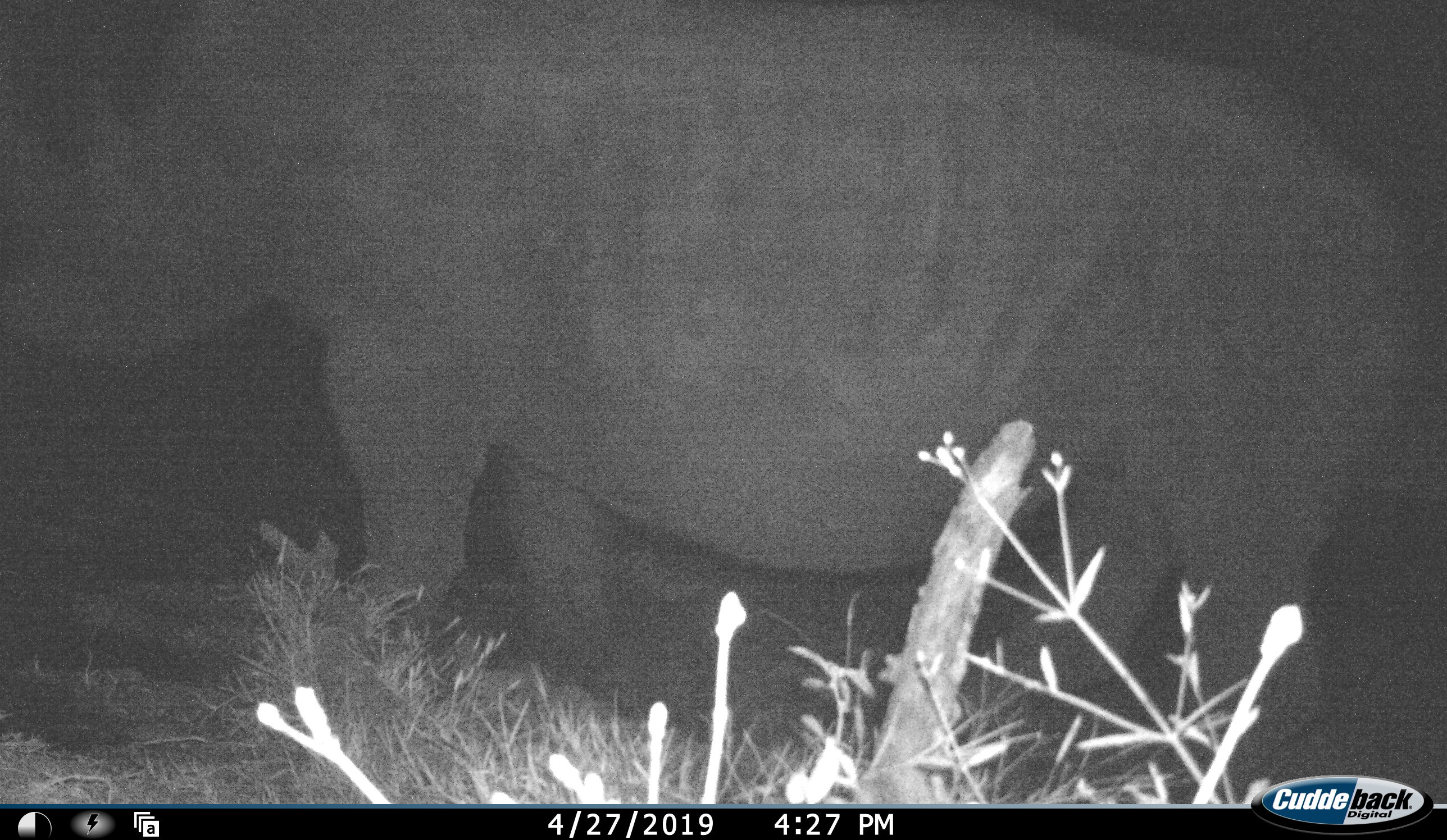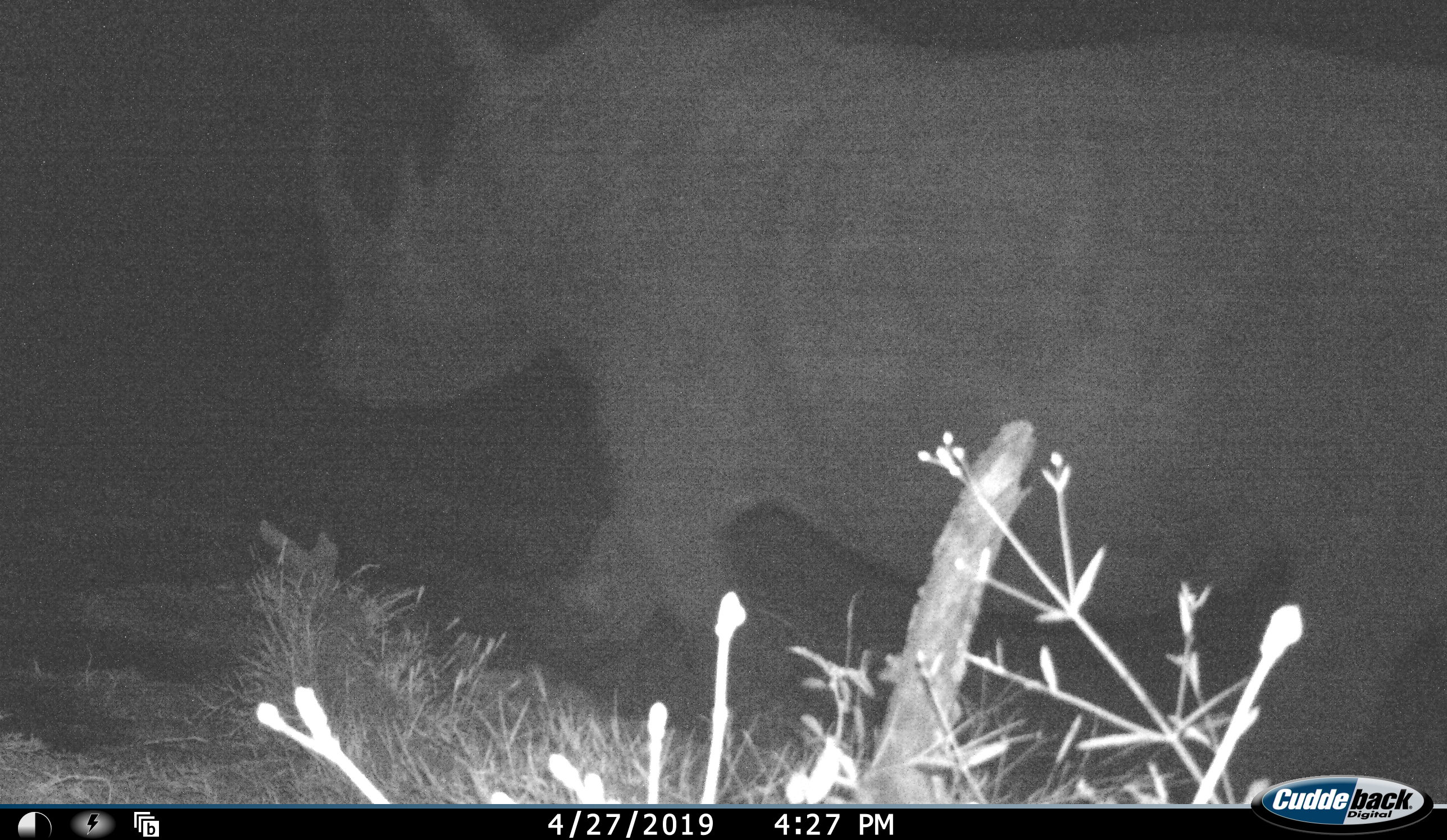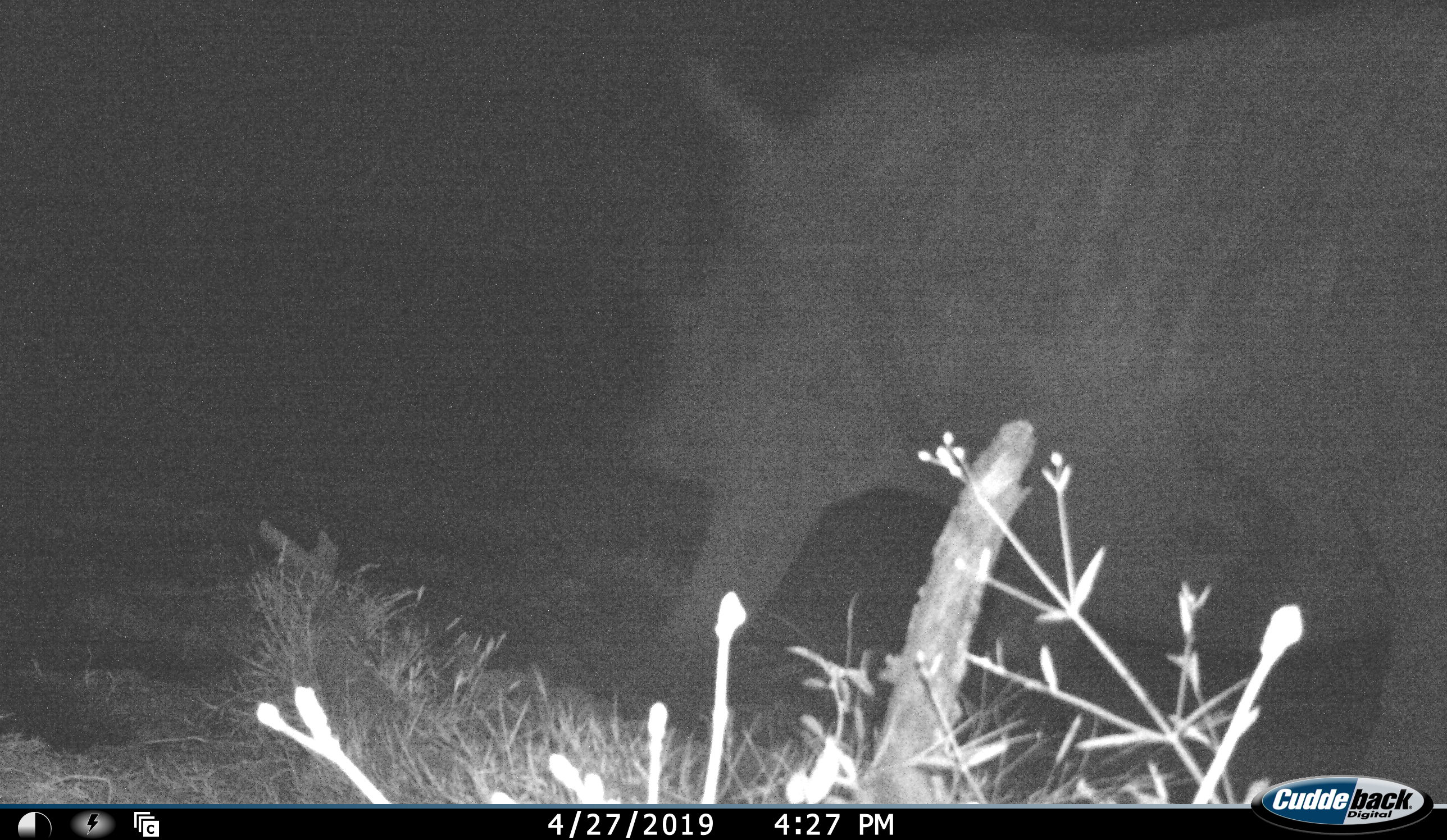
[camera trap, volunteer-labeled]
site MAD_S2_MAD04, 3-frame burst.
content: unidentified animal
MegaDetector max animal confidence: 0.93